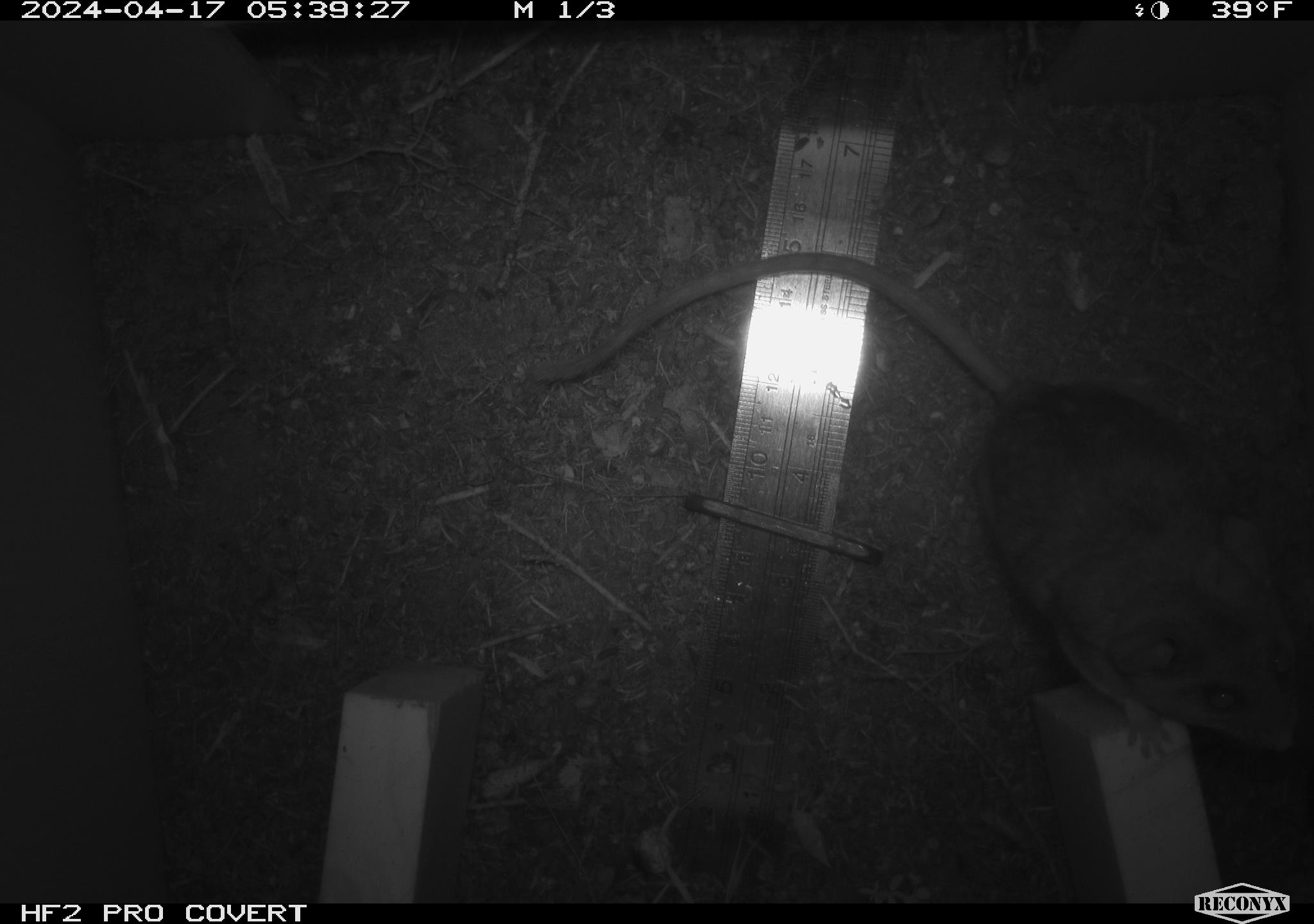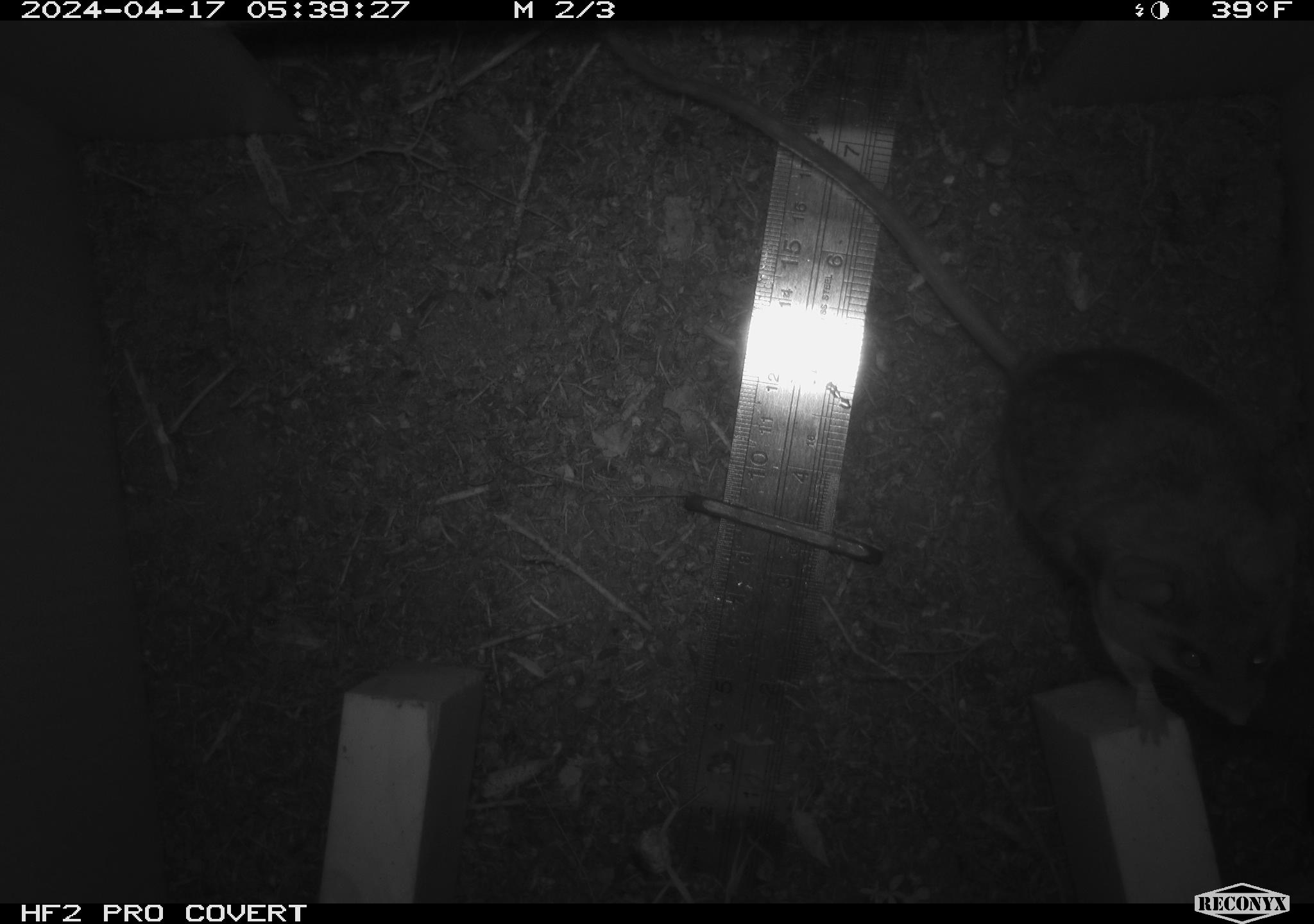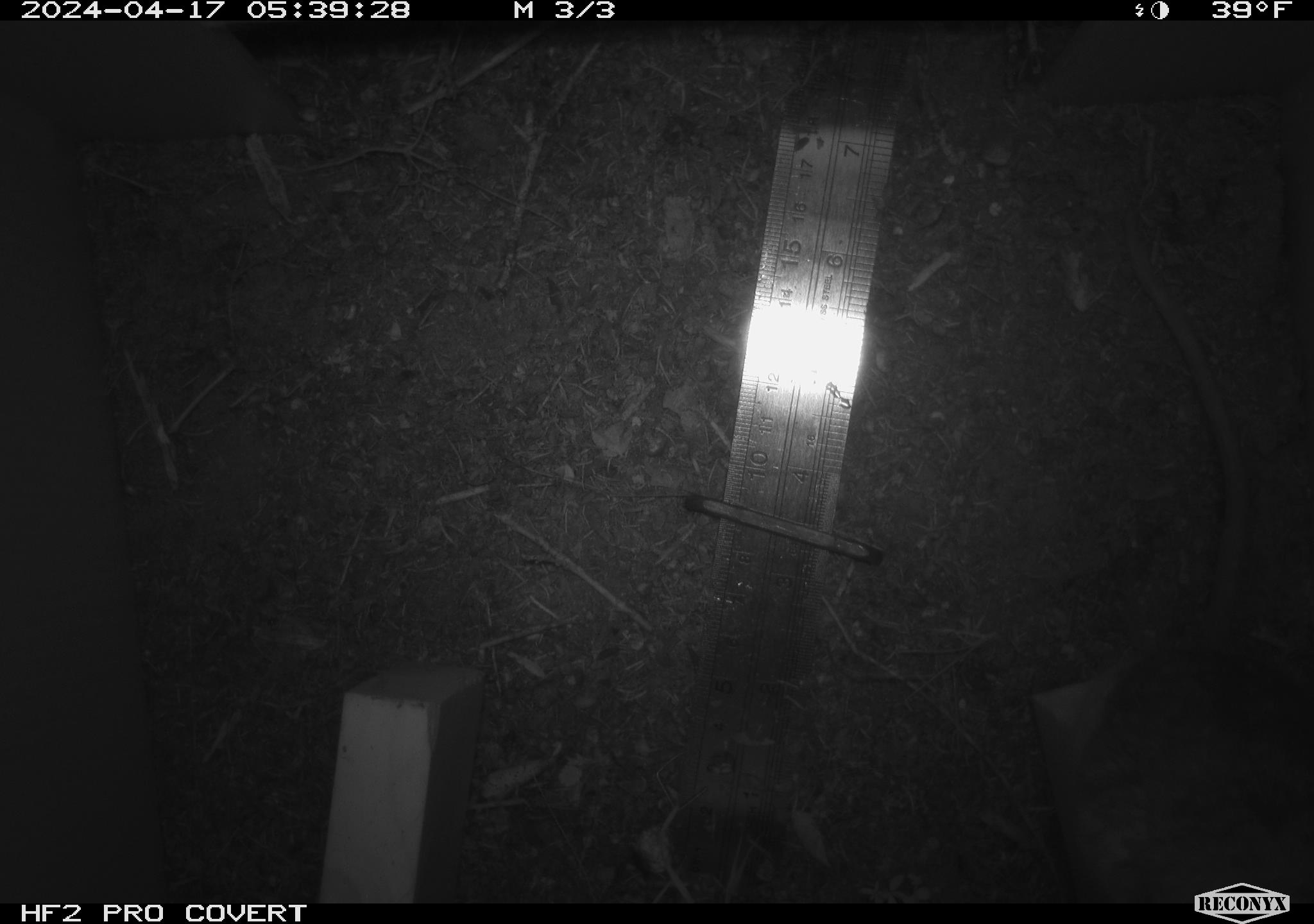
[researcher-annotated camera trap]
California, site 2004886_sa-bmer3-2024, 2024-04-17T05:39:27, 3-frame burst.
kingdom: Animalia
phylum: Chordata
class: Mammalia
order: Rodentia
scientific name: Rodentia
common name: woodrat or rat or mouse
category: woodrat or rat or mouse species